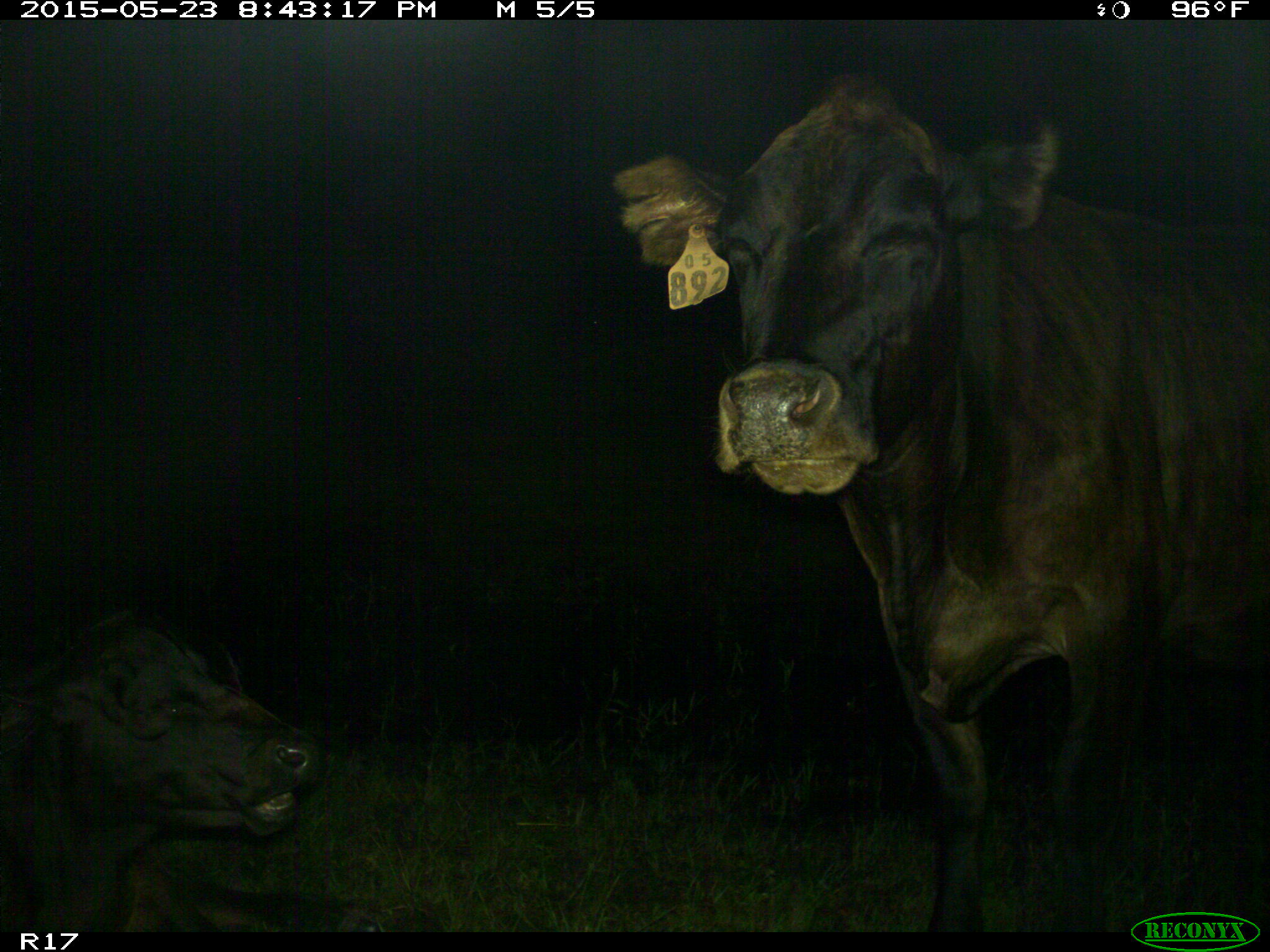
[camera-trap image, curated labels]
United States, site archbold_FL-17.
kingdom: Animalia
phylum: Chordata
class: Mammalia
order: Artiodactyla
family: Bovidae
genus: Bos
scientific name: Bos taurus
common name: domestic cow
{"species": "Bos taurus (domestic cow)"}